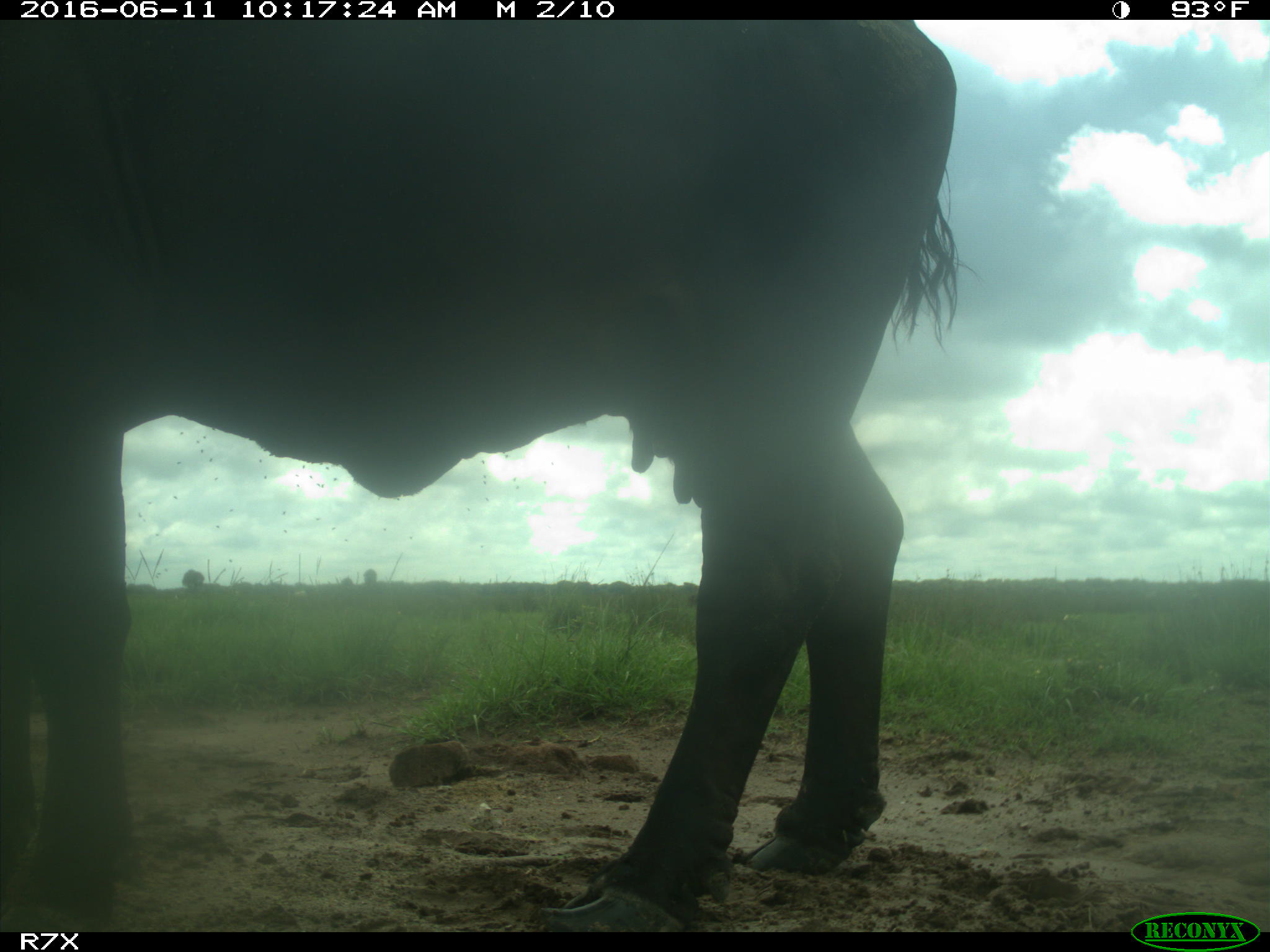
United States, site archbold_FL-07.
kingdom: Animalia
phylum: Chordata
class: Mammalia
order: Artiodactyla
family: Bovidae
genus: Bos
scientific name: Bos taurus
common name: domestic cow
Bos taurus (domestic cow).